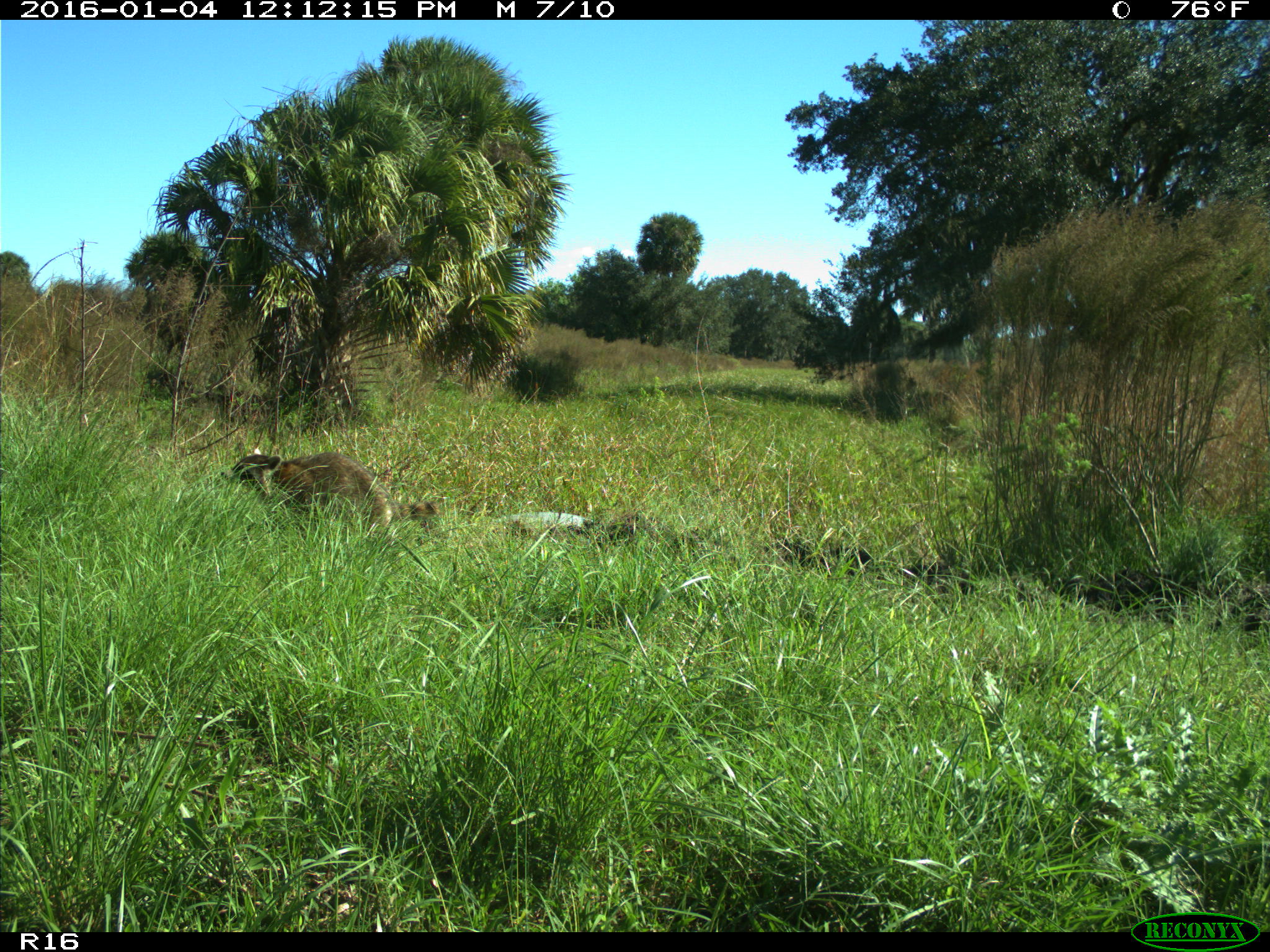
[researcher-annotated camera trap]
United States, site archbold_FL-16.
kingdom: Animalia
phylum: Chordata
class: Mammalia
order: Carnivora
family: Procyonidae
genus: Procyon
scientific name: Procyon lotor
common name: common raccoon